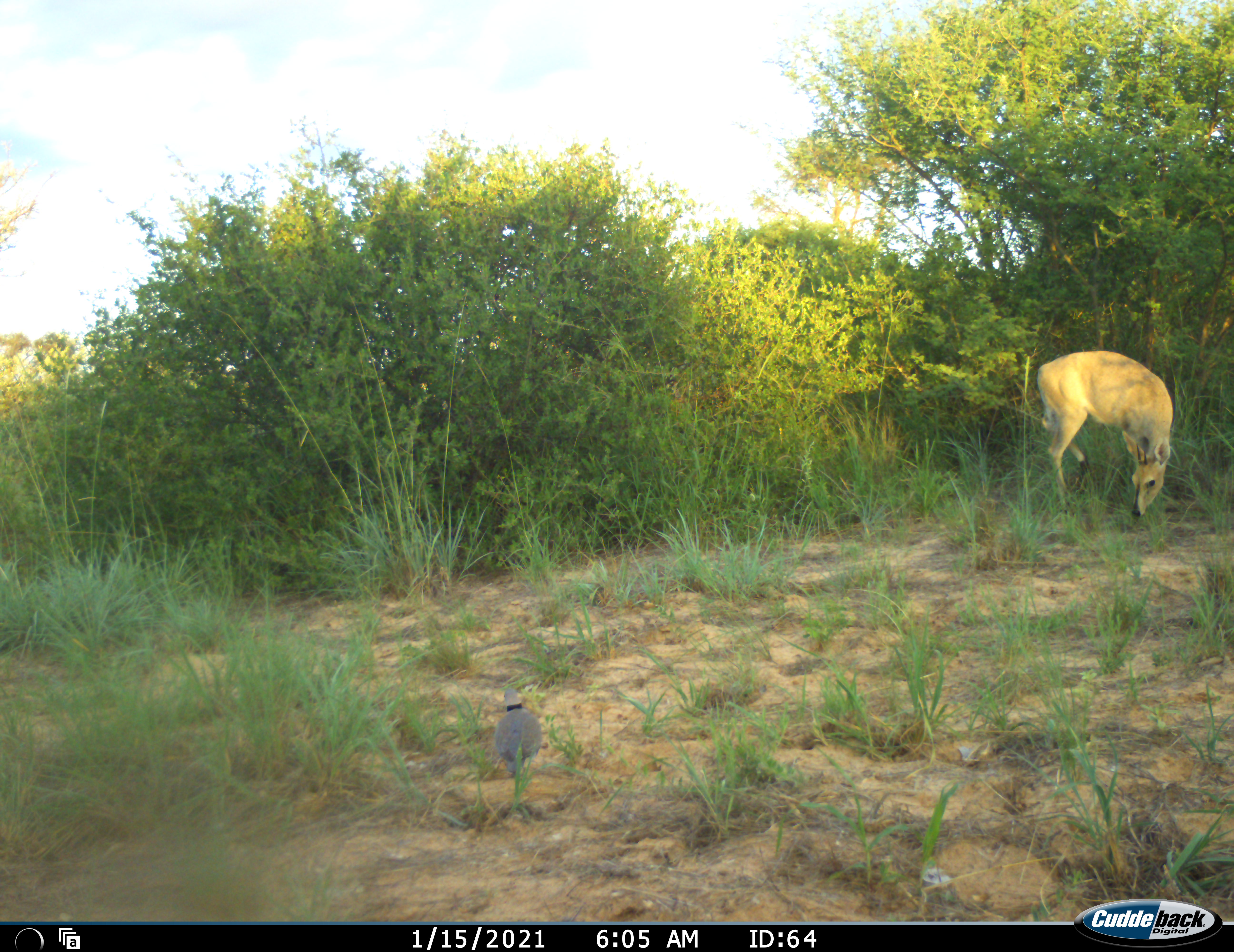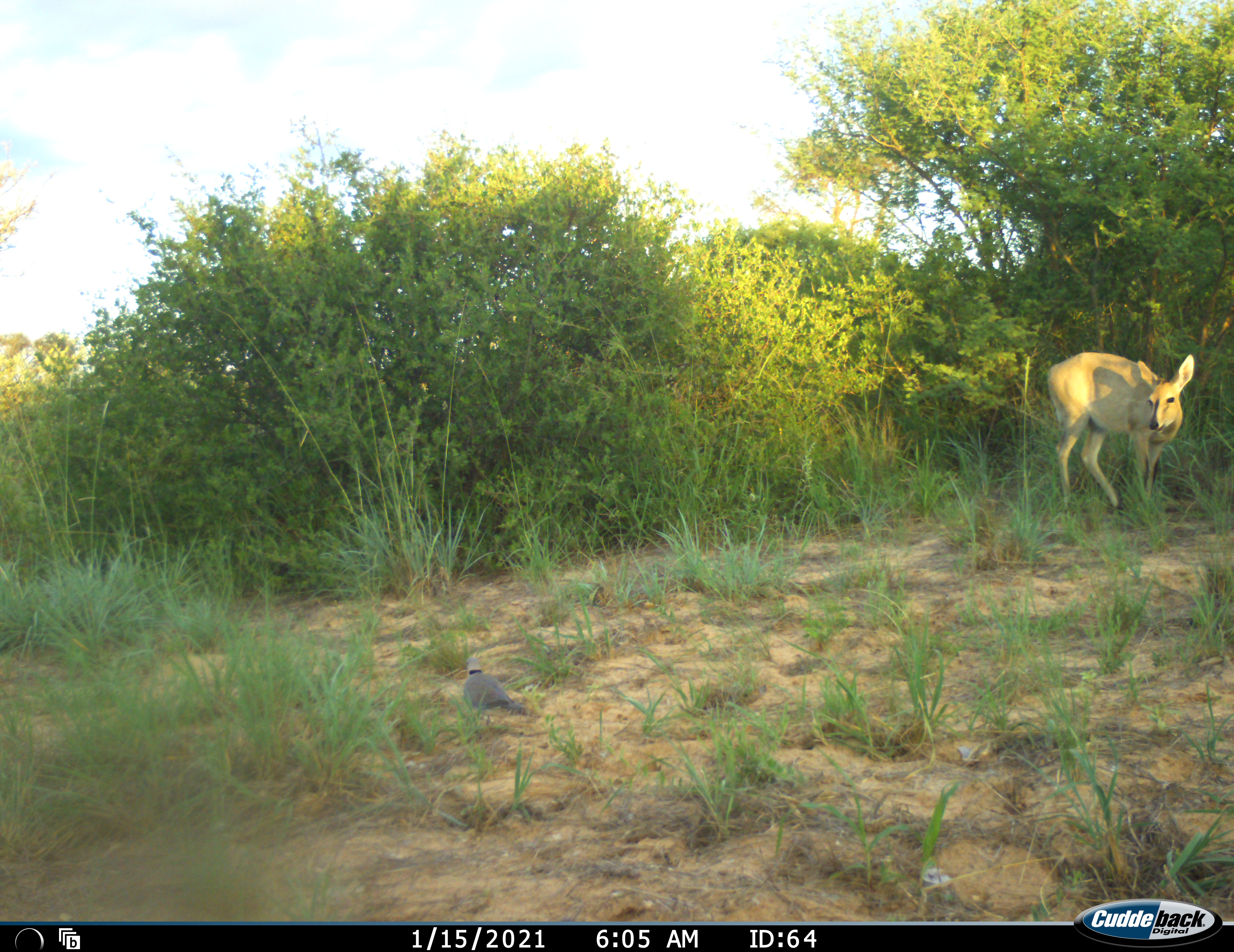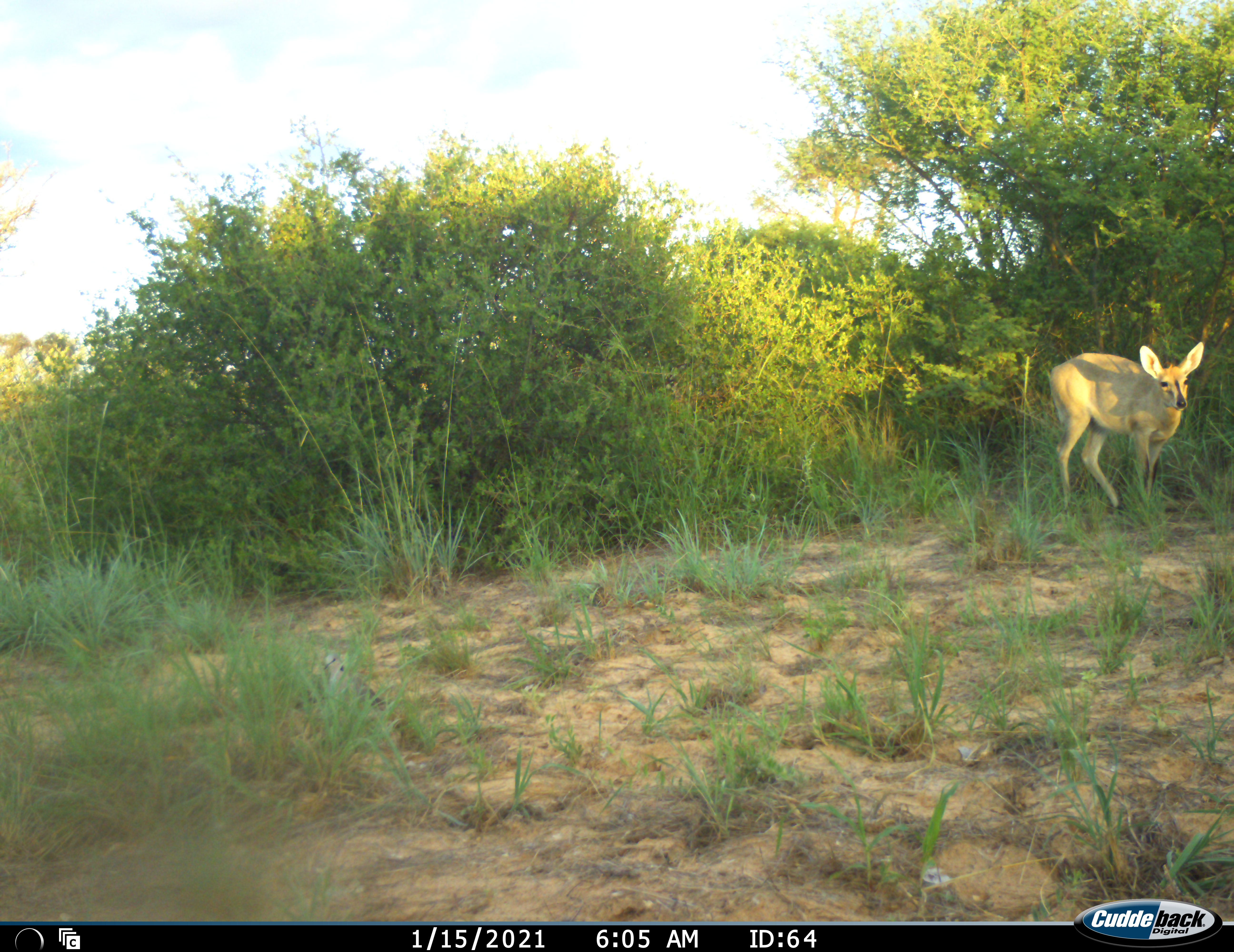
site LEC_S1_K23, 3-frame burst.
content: unidentified animal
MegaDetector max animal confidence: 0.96